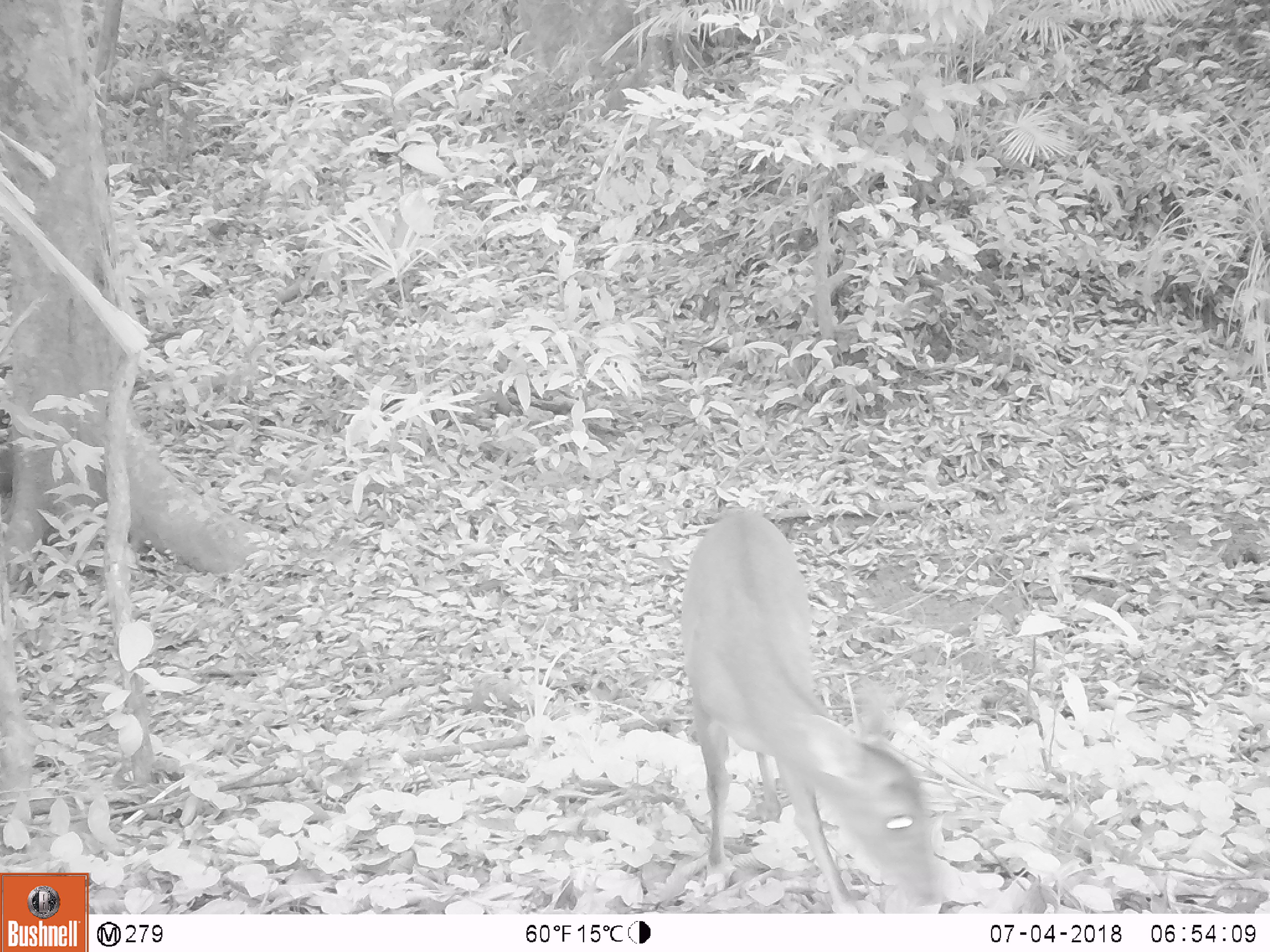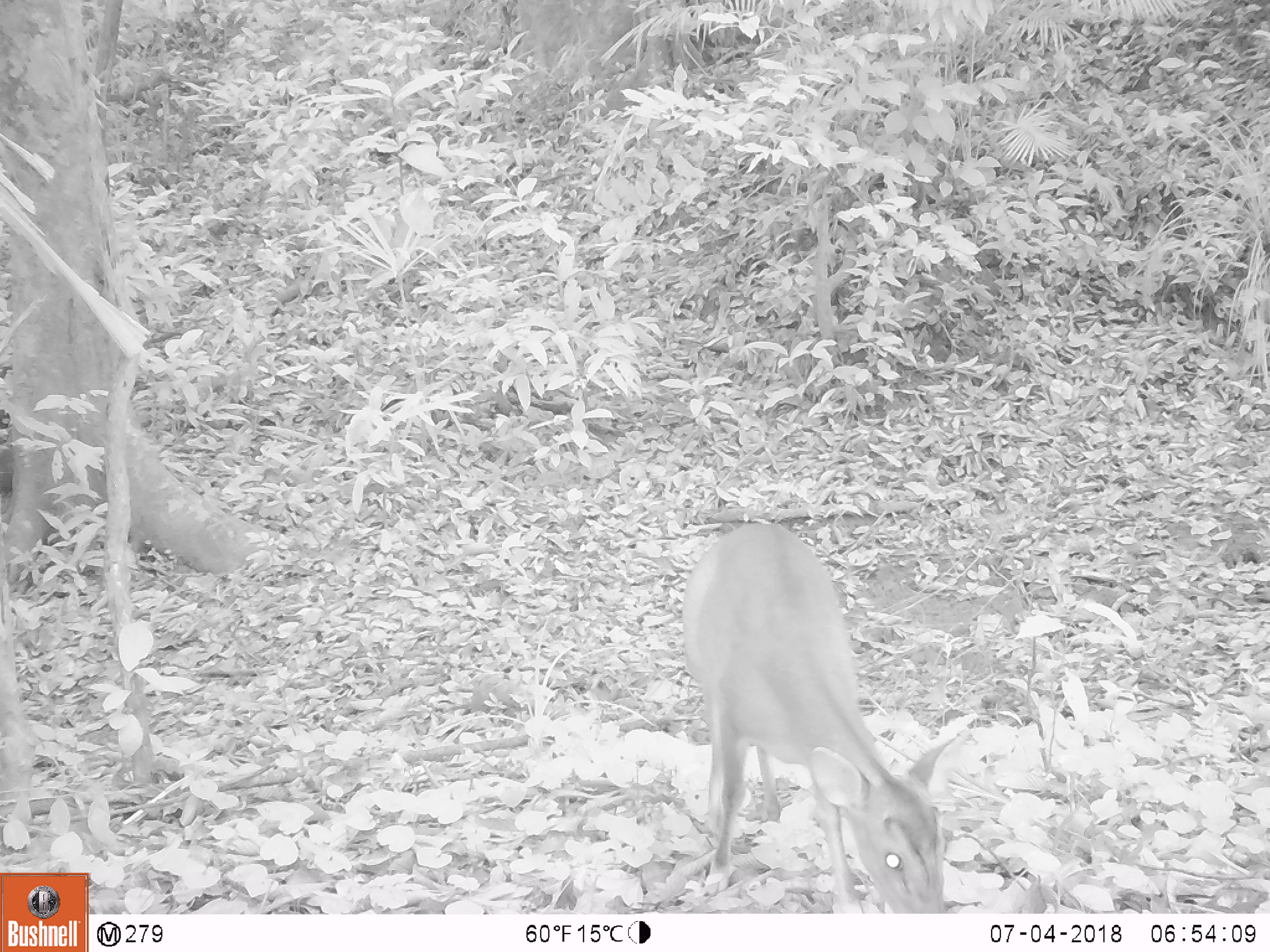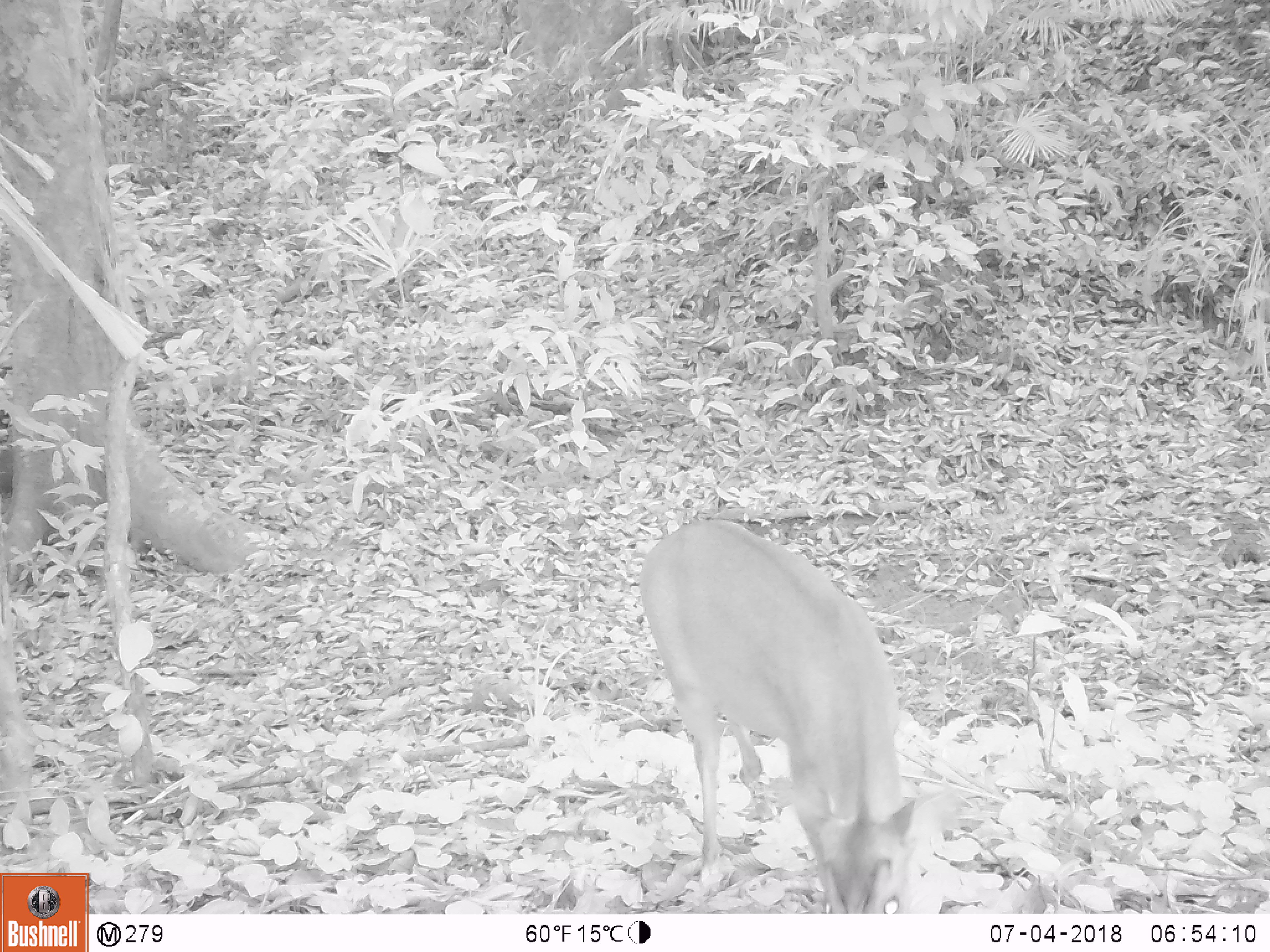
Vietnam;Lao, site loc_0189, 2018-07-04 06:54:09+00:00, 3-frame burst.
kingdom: Animalia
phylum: Chordata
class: Mammalia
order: Artiodactyla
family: Cervidae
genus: Muntiacus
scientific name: Muntiacus vuquangensis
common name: large-antlered muntjac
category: large antlered muntjac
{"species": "large antlered muntjac (large-antlered muntjac) (Muntiacus vuquangensis)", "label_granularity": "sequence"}